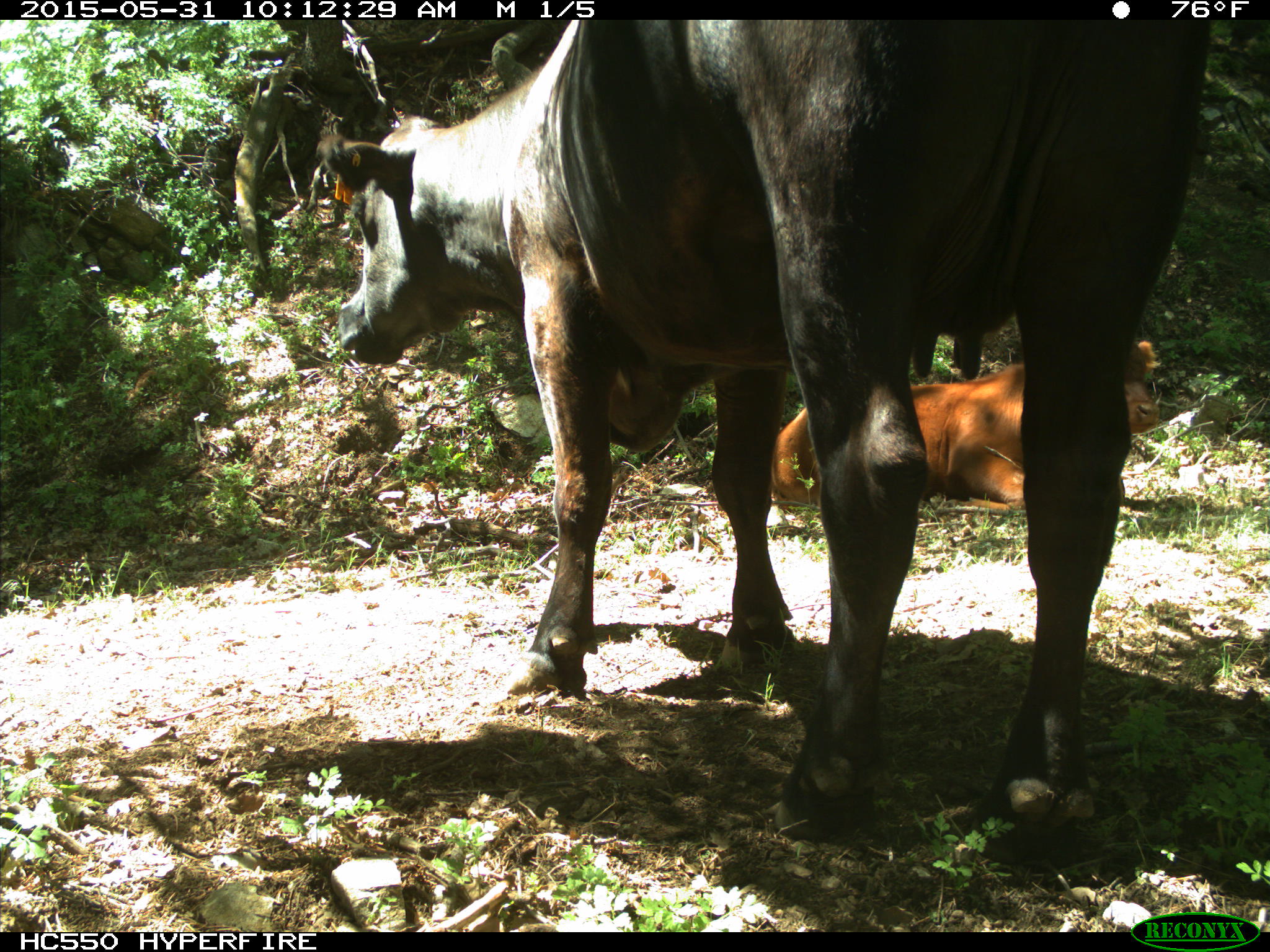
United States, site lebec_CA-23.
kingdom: Animalia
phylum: Chordata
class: Mammalia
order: Artiodactyla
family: Bovidae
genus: Bos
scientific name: Bos taurus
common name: domestic cow